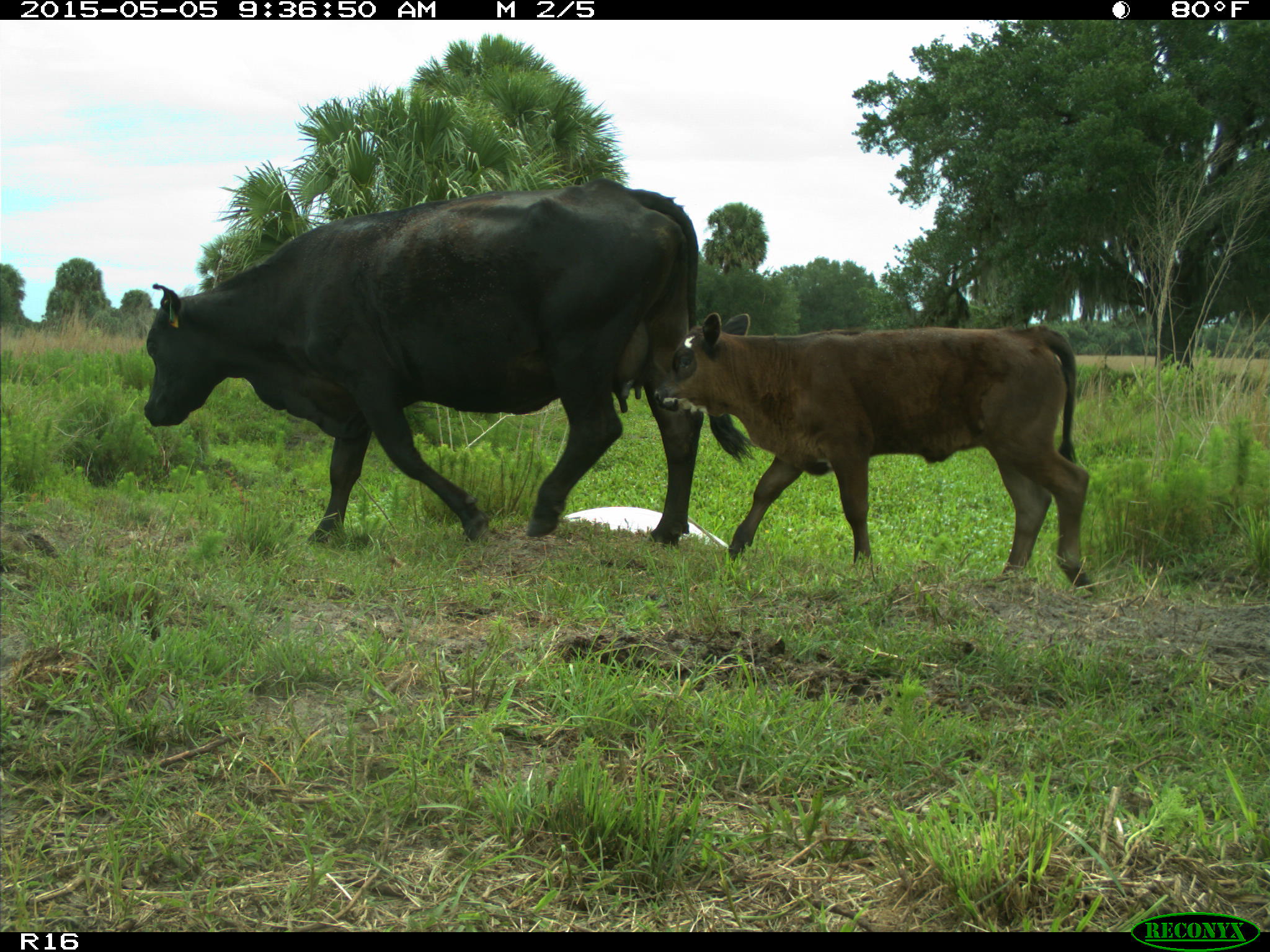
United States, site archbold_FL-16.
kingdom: Animalia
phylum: Chordata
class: Mammalia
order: Artiodactyla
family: Bovidae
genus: Bos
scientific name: Bos taurus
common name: domestic cow